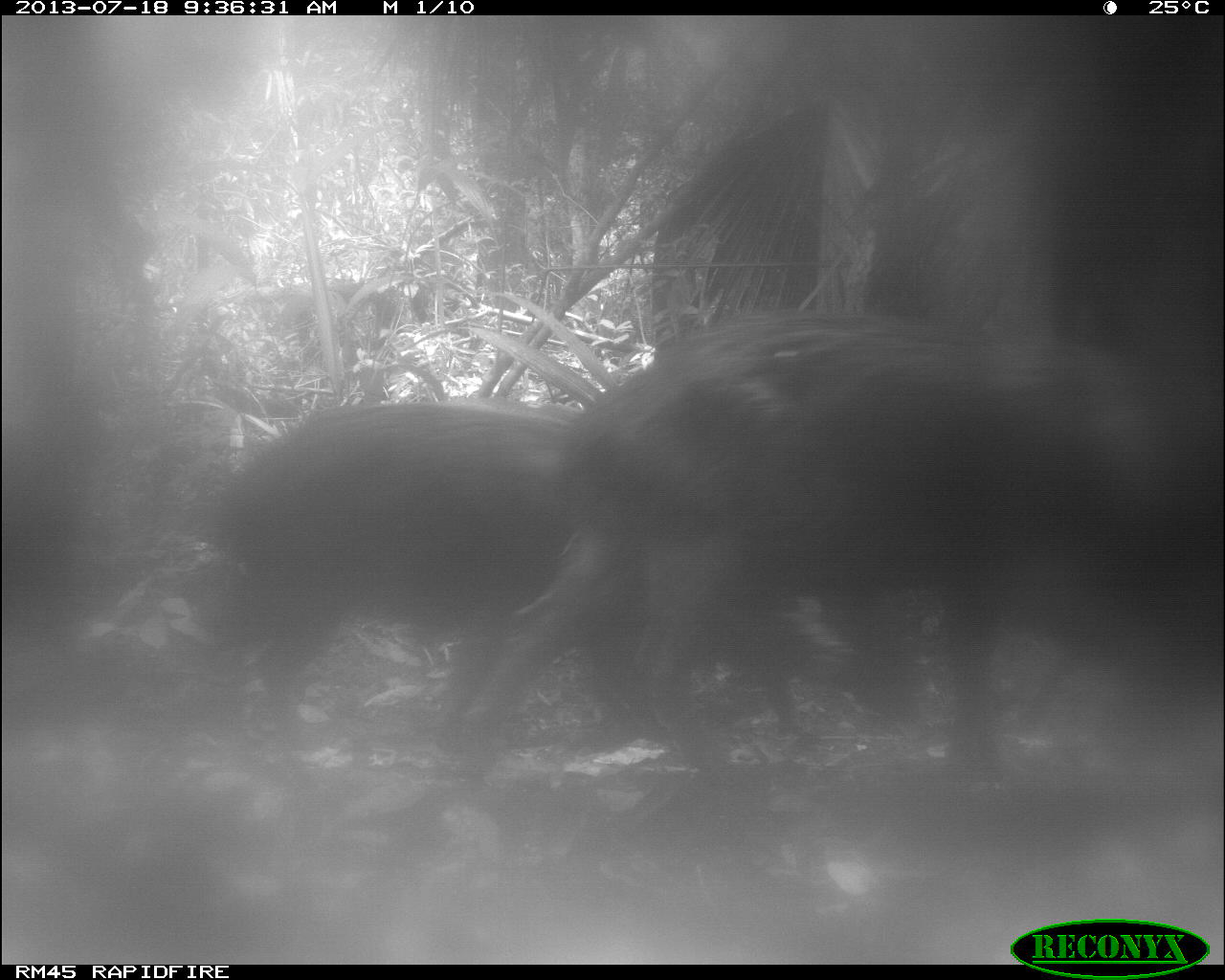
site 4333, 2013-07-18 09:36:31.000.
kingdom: Animalia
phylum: Chordata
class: Mammalia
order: Artiodactyla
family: Tayassuidae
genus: Tayassu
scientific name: Tayassu pecari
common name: white-lipped peccary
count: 2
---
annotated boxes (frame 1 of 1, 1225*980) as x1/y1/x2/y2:
tayassu pecari: 433/309/1225/784; 174/396/864/735